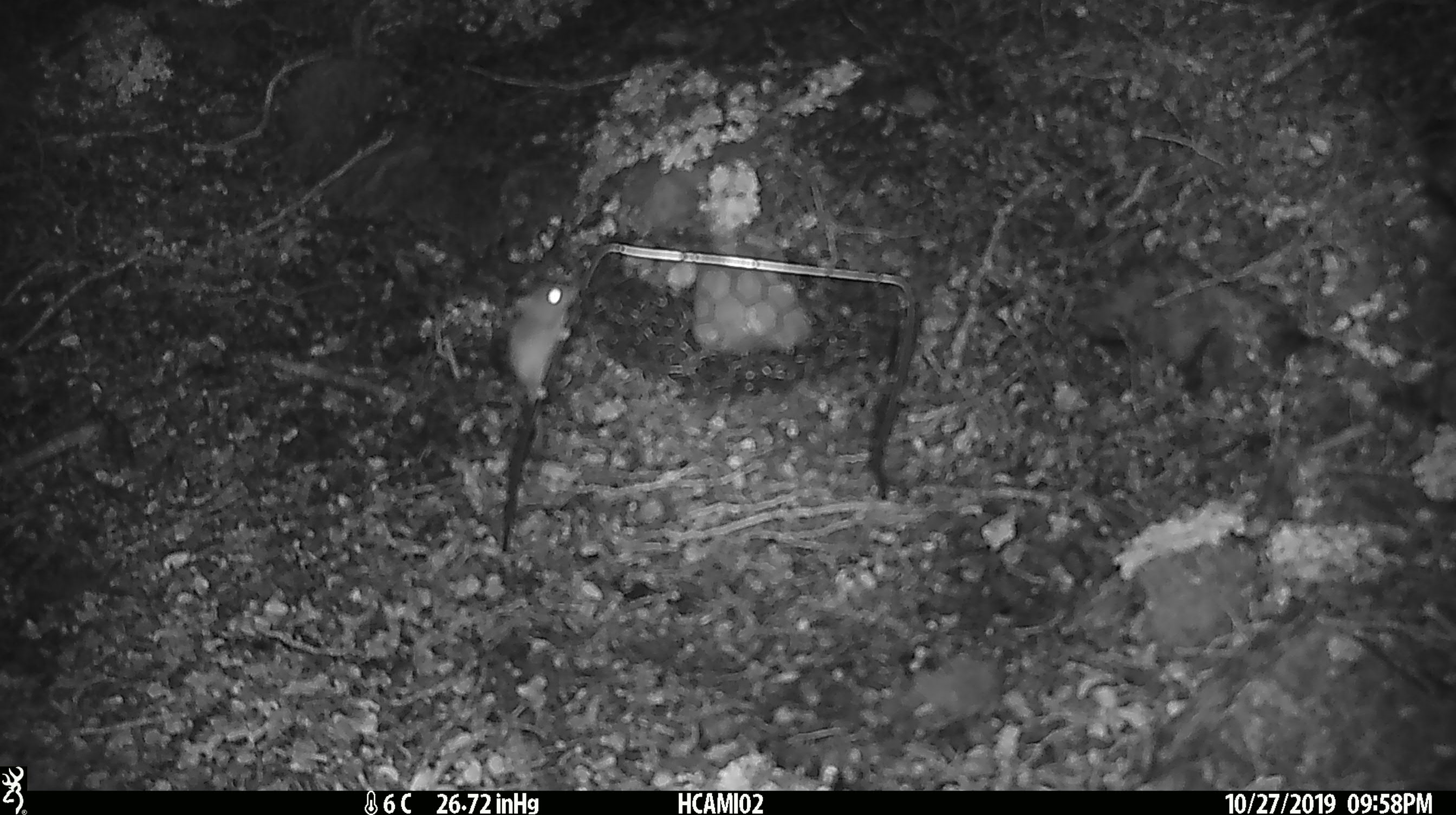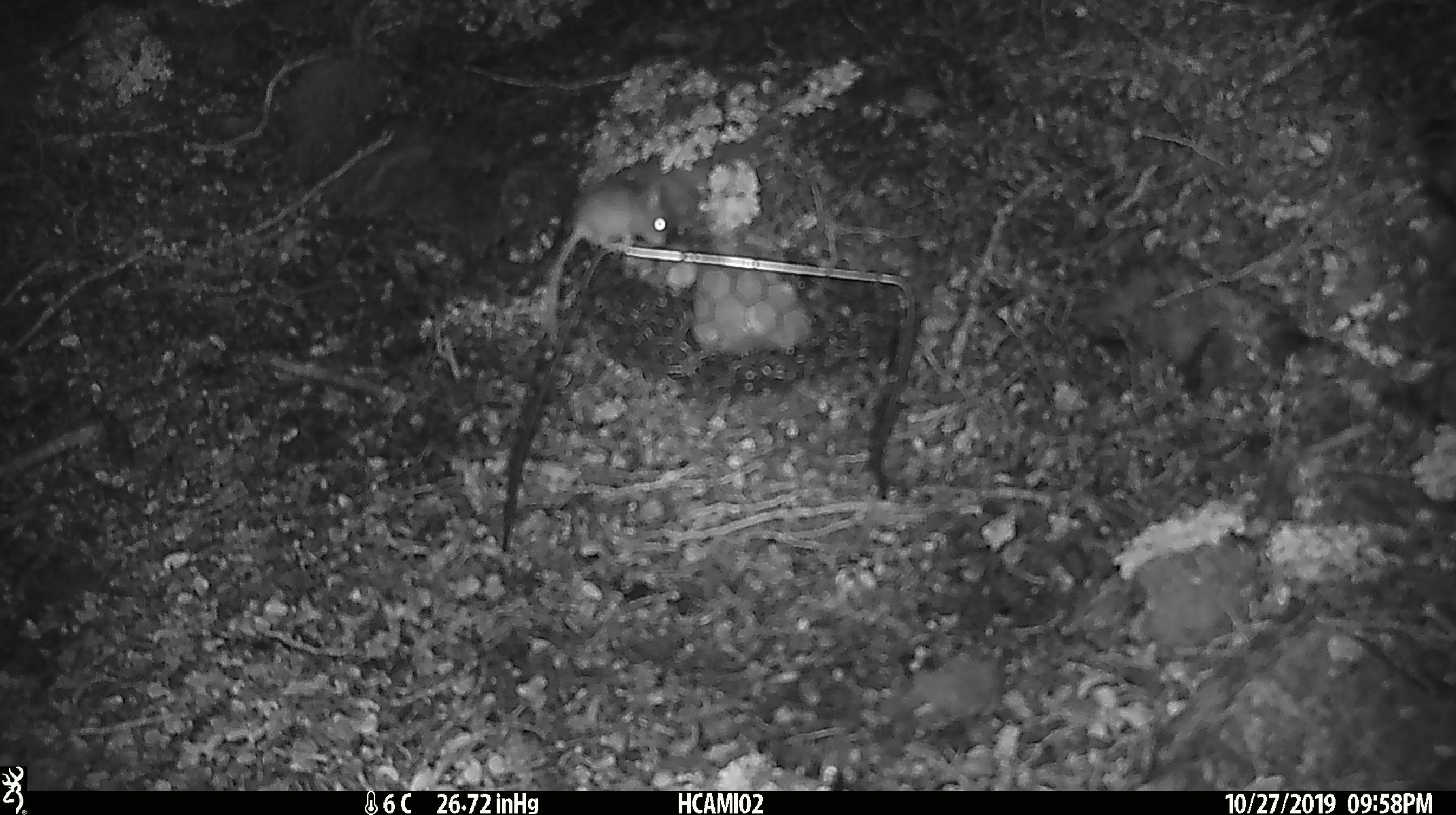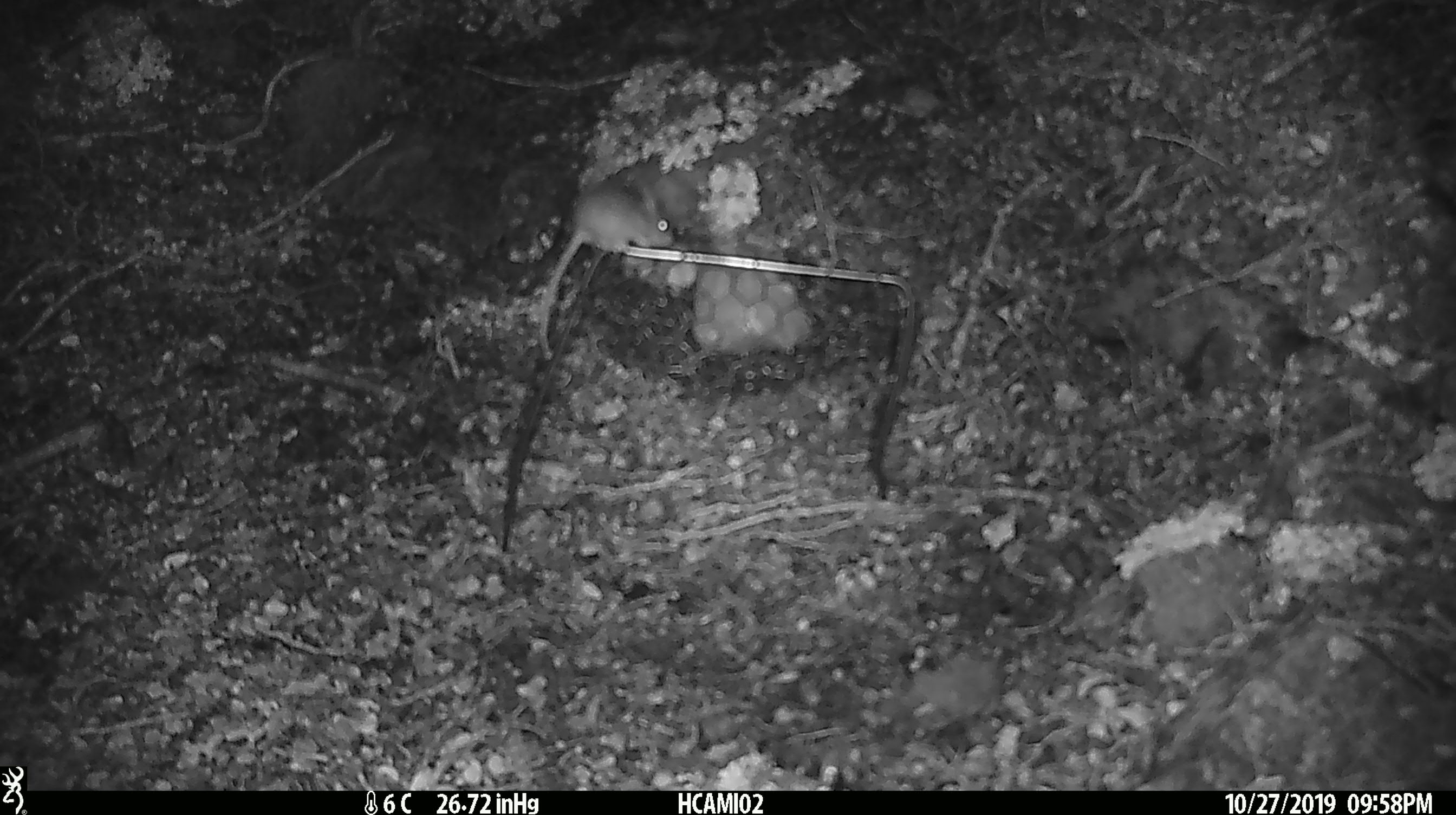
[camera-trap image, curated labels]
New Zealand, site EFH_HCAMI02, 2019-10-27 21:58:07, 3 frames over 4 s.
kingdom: Animalia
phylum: Chordata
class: Mammalia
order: Rodentia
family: Muridae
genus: Mus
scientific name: Mus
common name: mouse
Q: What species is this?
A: Mouse (Mus).